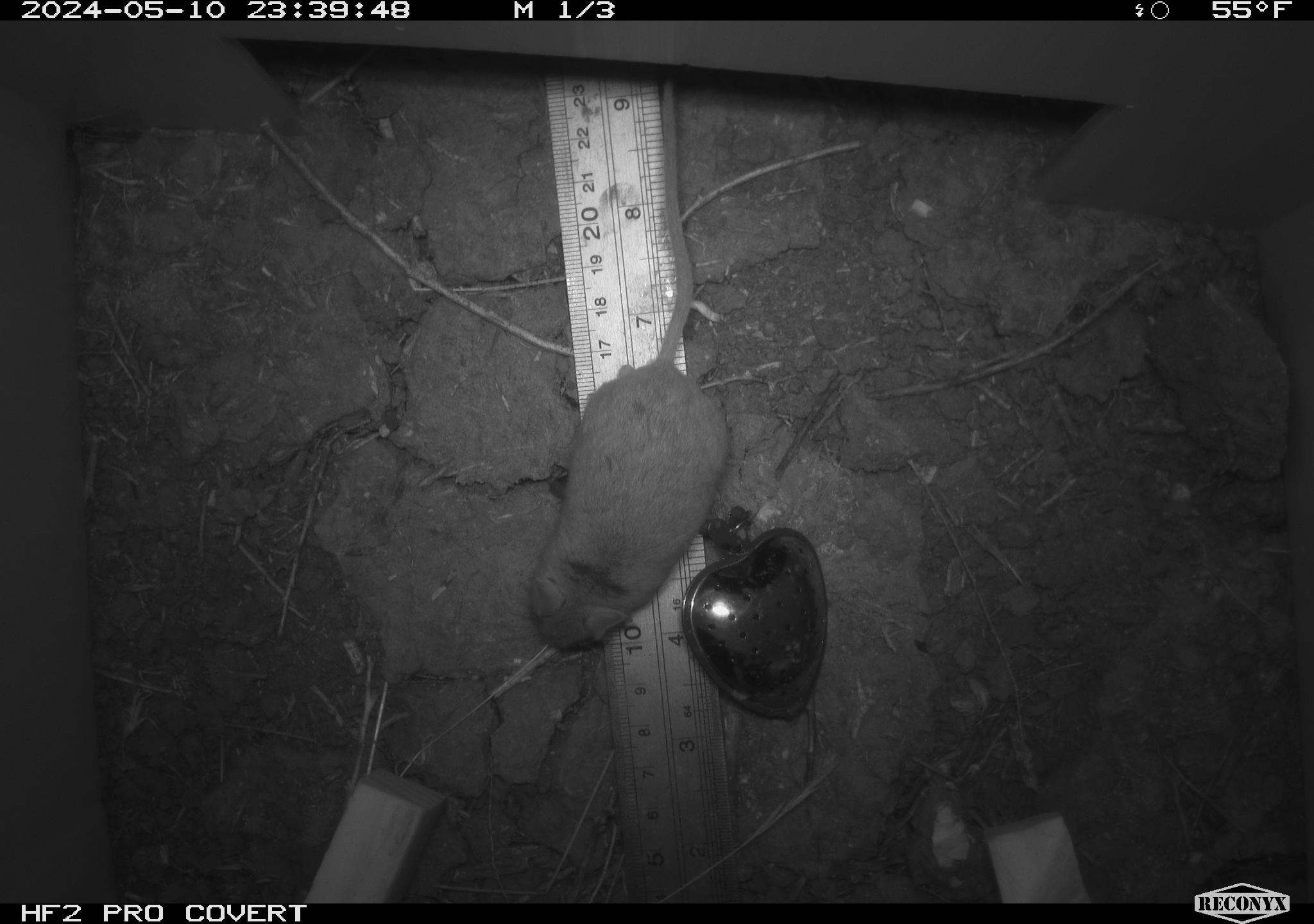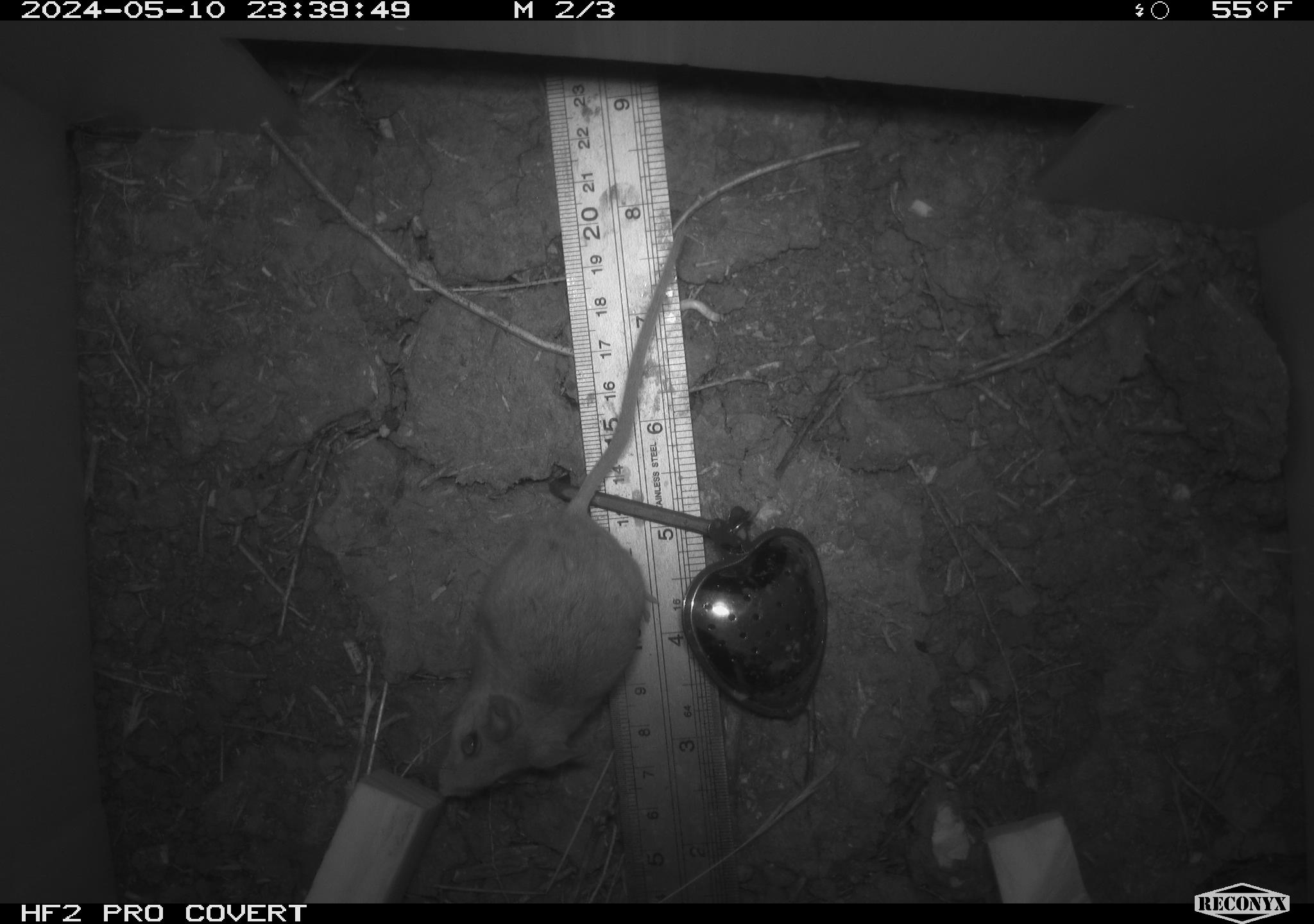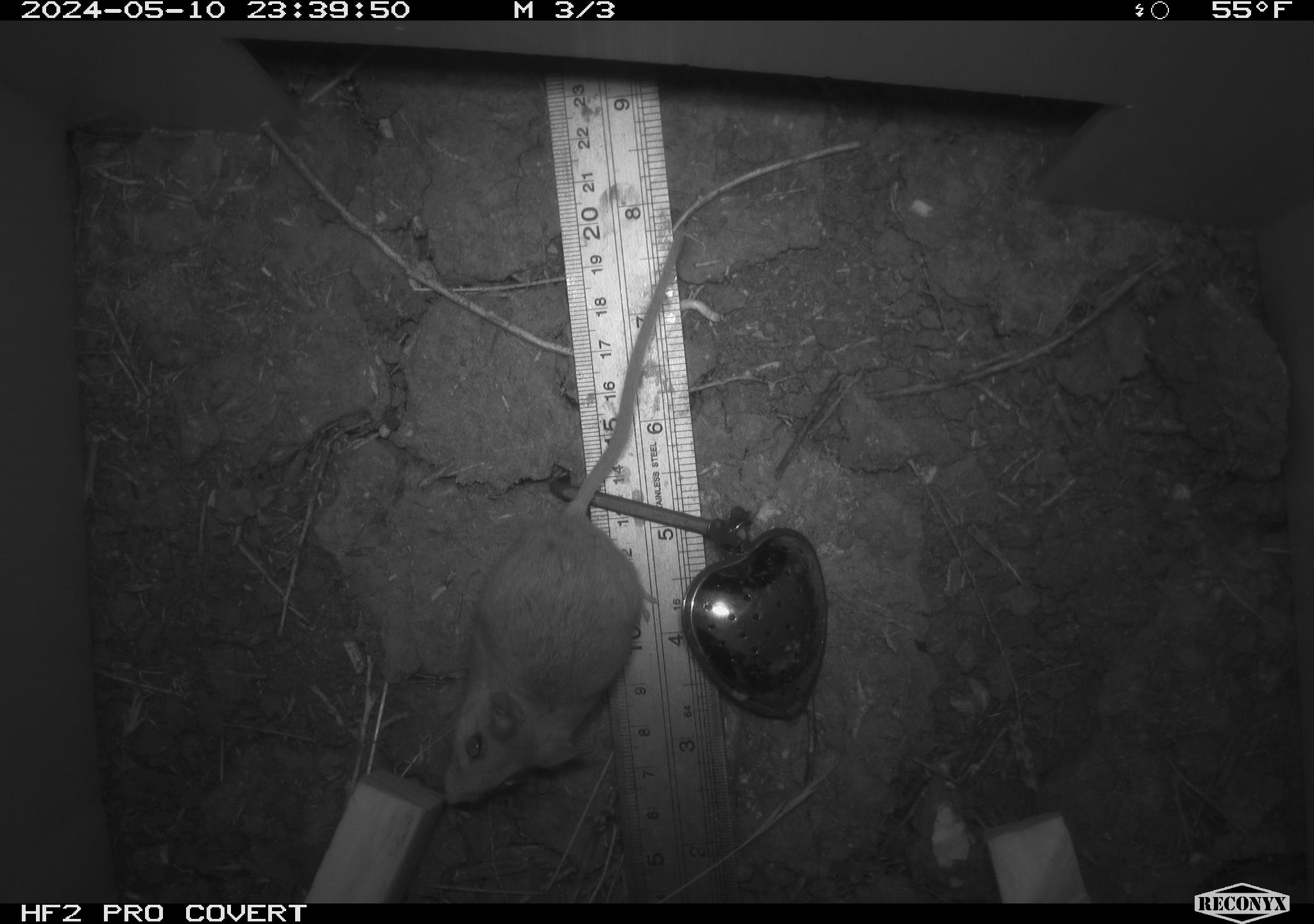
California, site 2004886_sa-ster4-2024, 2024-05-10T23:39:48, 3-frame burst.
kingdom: Animalia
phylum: Chordata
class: Mammalia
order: Rodentia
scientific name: Rodentia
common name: mouse species